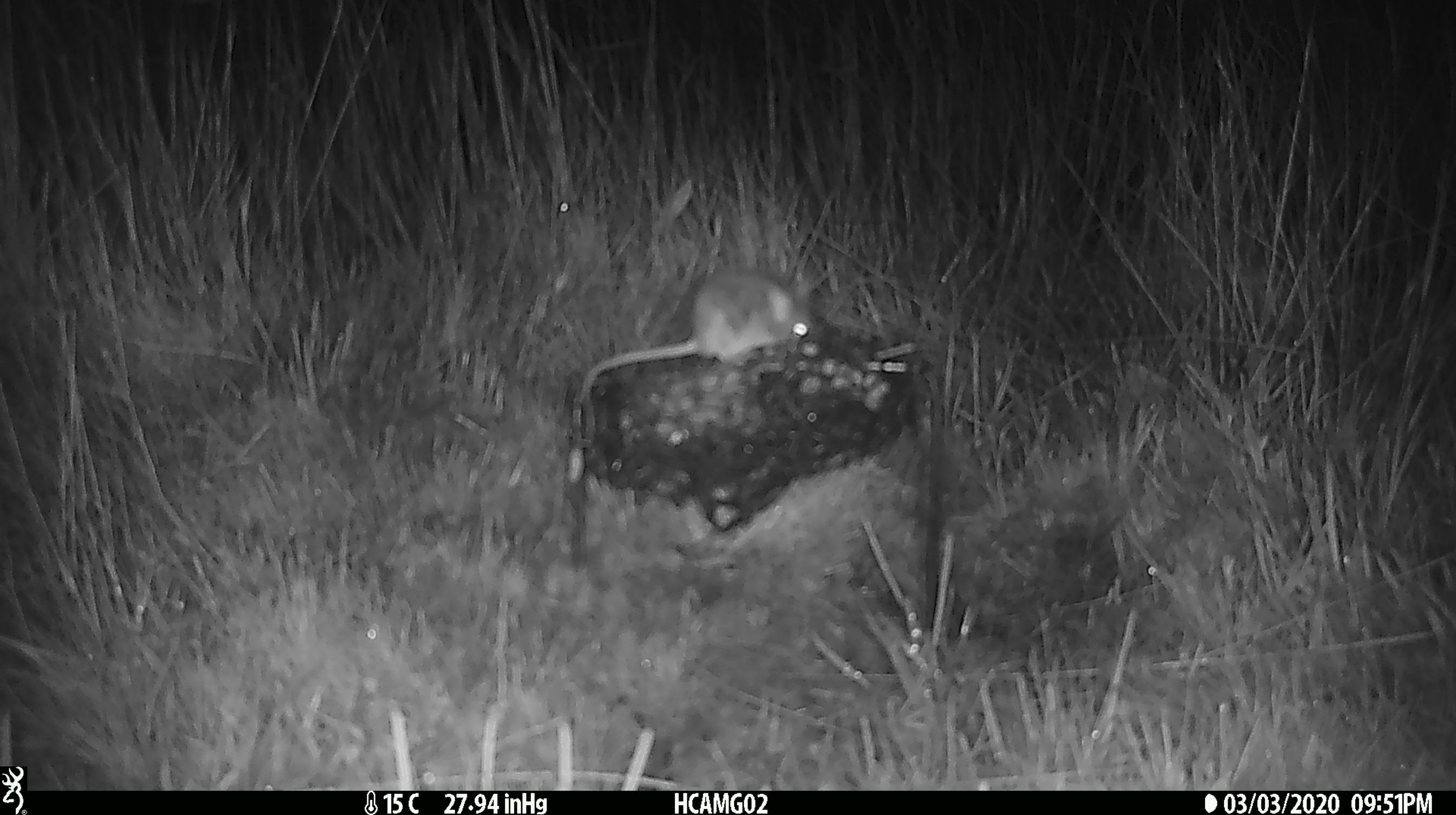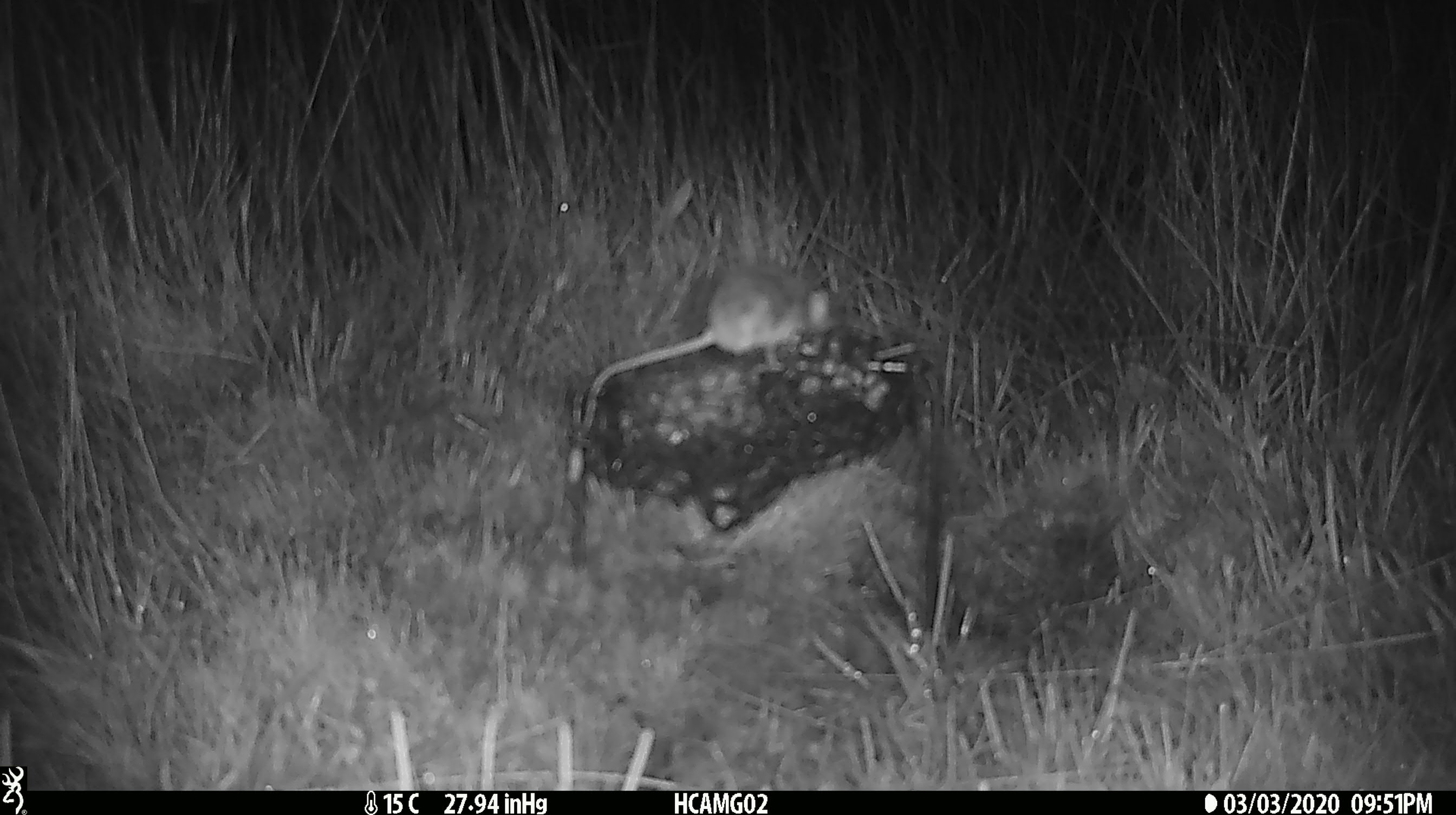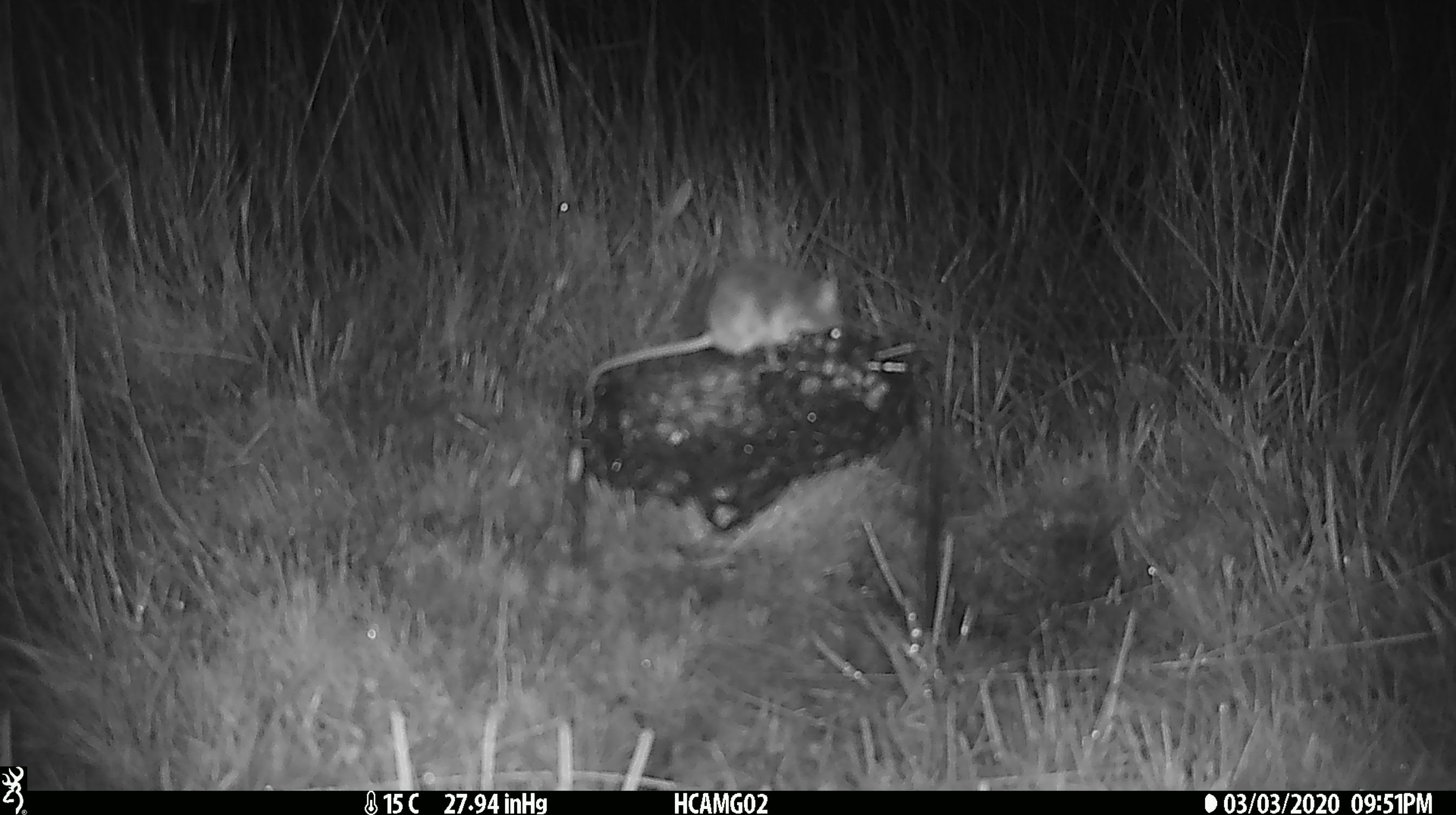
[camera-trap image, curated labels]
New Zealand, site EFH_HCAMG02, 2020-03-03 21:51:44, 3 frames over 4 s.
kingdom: Animalia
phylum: Chordata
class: Mammalia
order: Rodentia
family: Muridae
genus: Mus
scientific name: Mus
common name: mouse